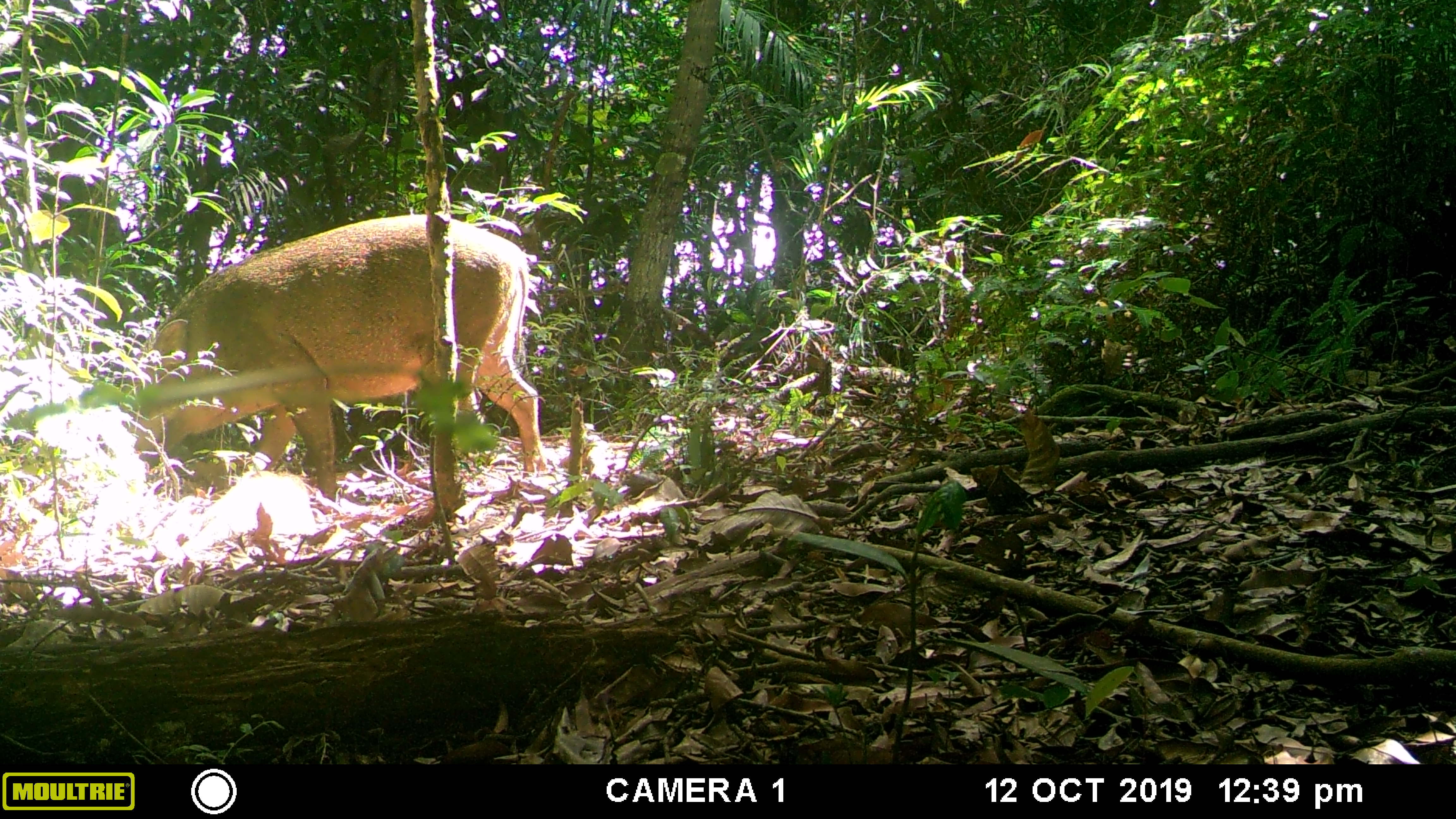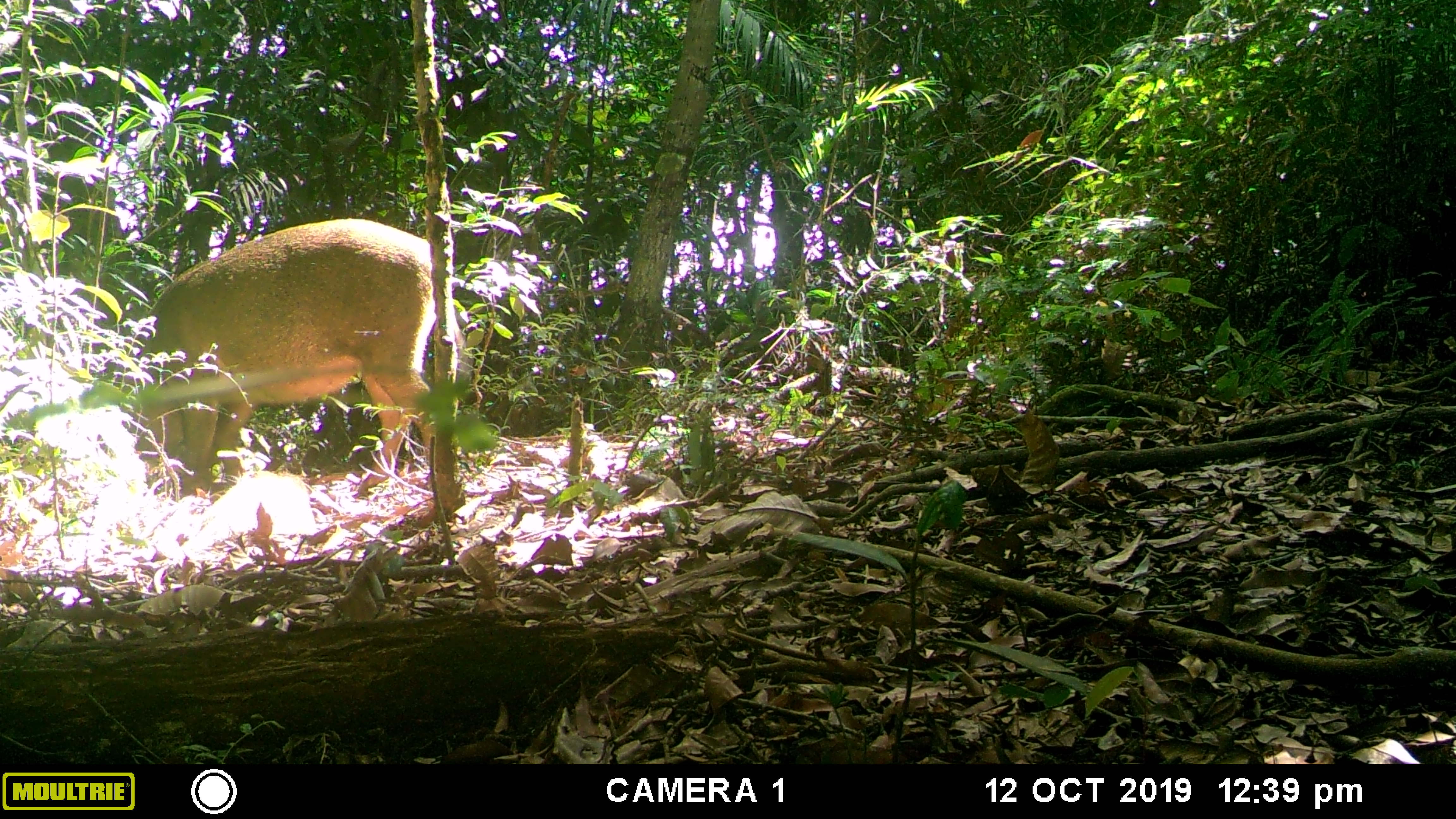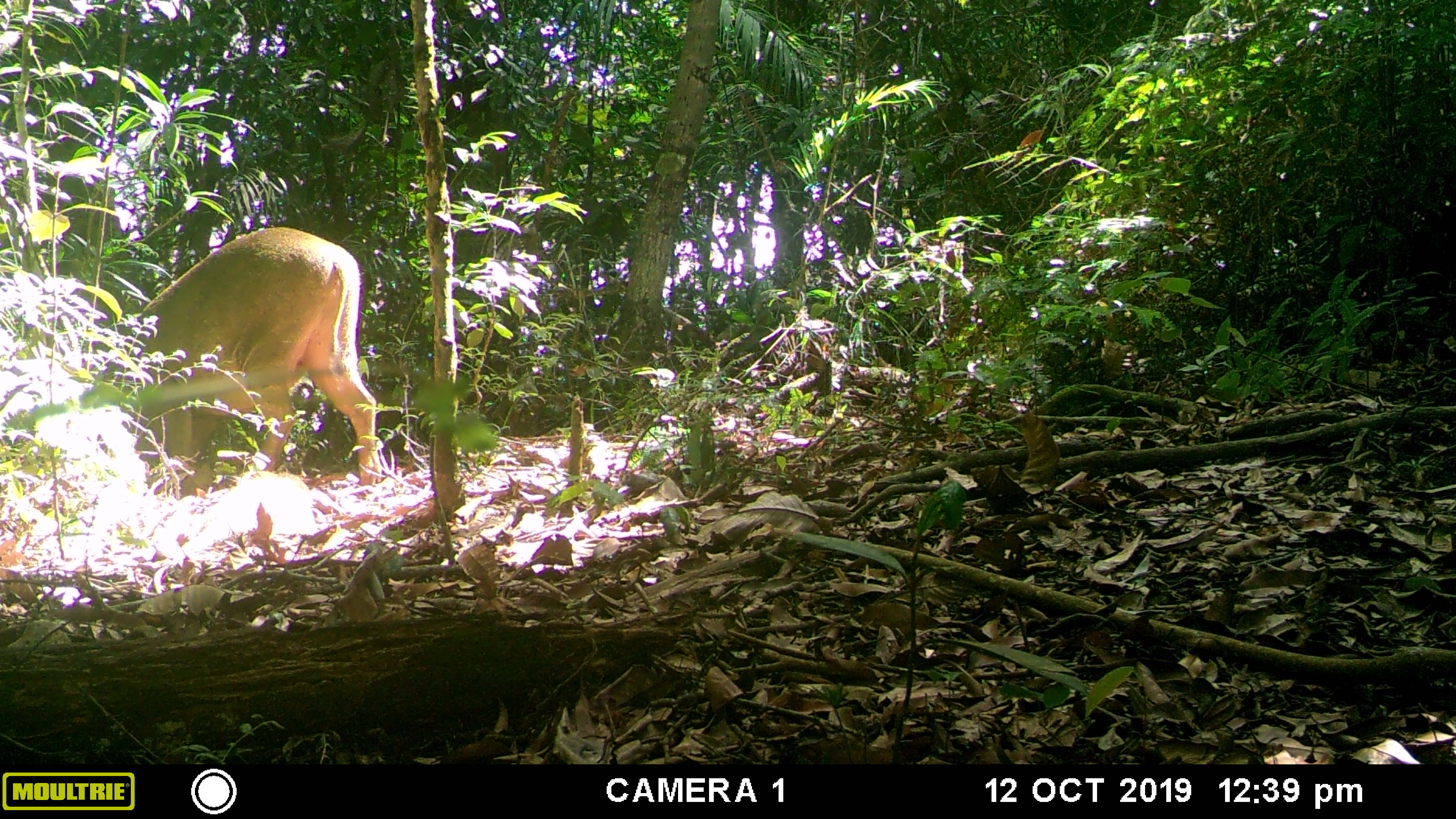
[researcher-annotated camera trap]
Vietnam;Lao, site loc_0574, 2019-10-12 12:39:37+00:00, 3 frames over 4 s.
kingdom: Animalia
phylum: Chordata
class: Mammalia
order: Artiodactyla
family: Suidae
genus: Sus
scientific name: Sus scrofa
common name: eurasian wild pig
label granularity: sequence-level